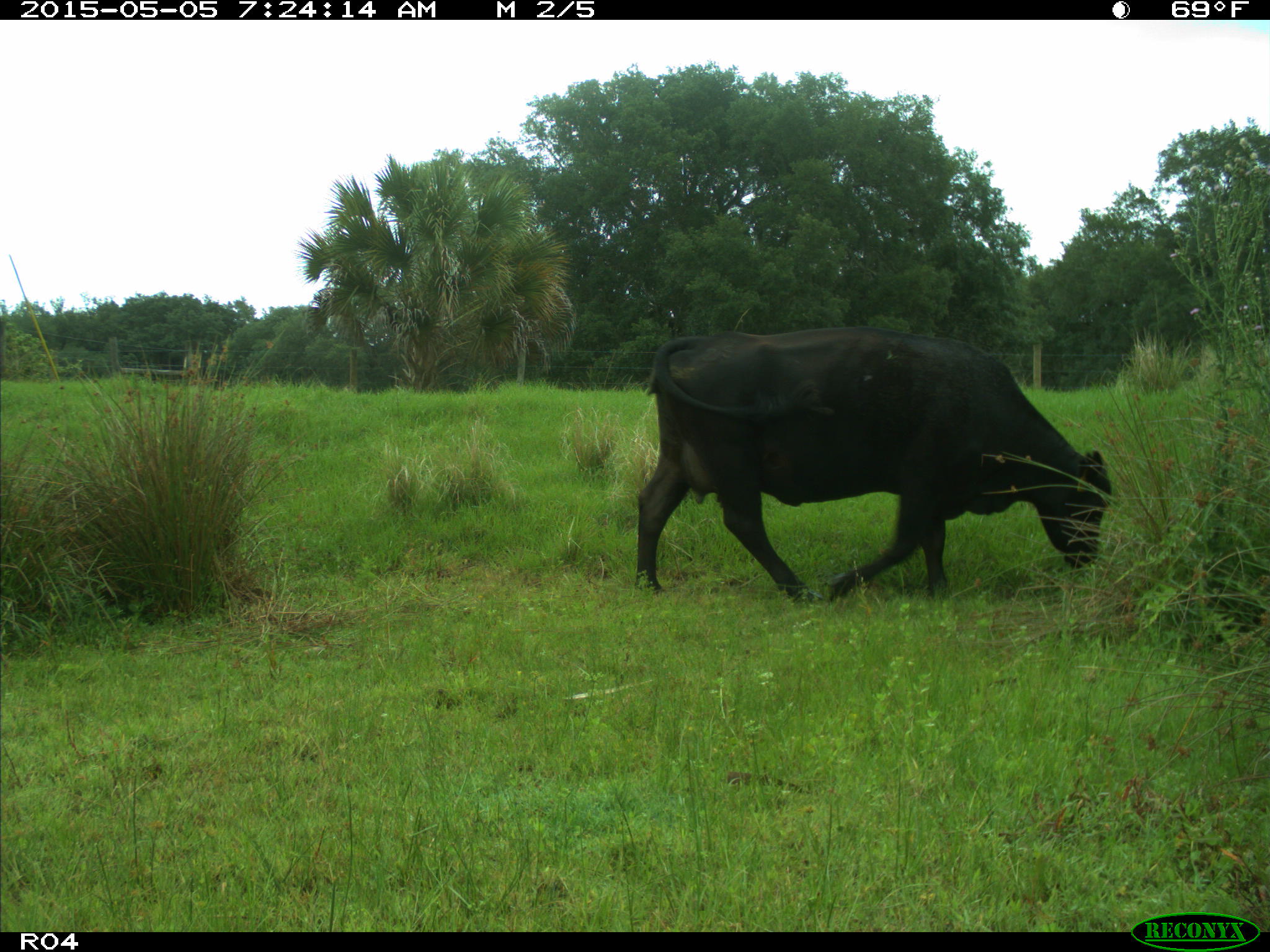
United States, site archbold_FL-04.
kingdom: Animalia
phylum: Chordata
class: Mammalia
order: Artiodactyla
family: Bovidae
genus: Bos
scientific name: Bos taurus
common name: domestic cow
Bos taurus (domestic cow).